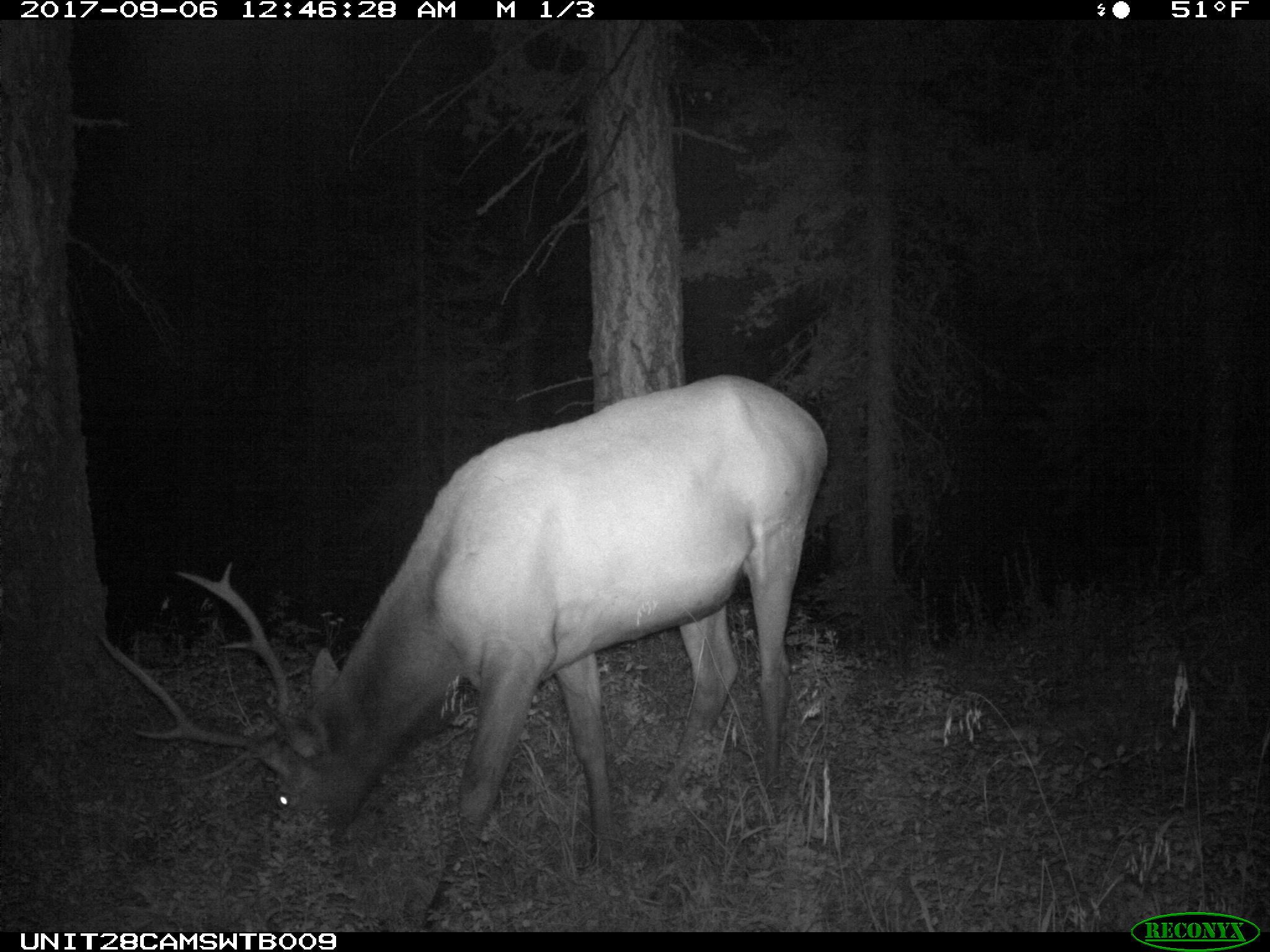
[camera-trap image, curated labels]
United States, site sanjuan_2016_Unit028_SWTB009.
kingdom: Animalia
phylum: Chordata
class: Mammalia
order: Artiodactyla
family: Cervidae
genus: Cervus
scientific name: Cervus elaphus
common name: red deer